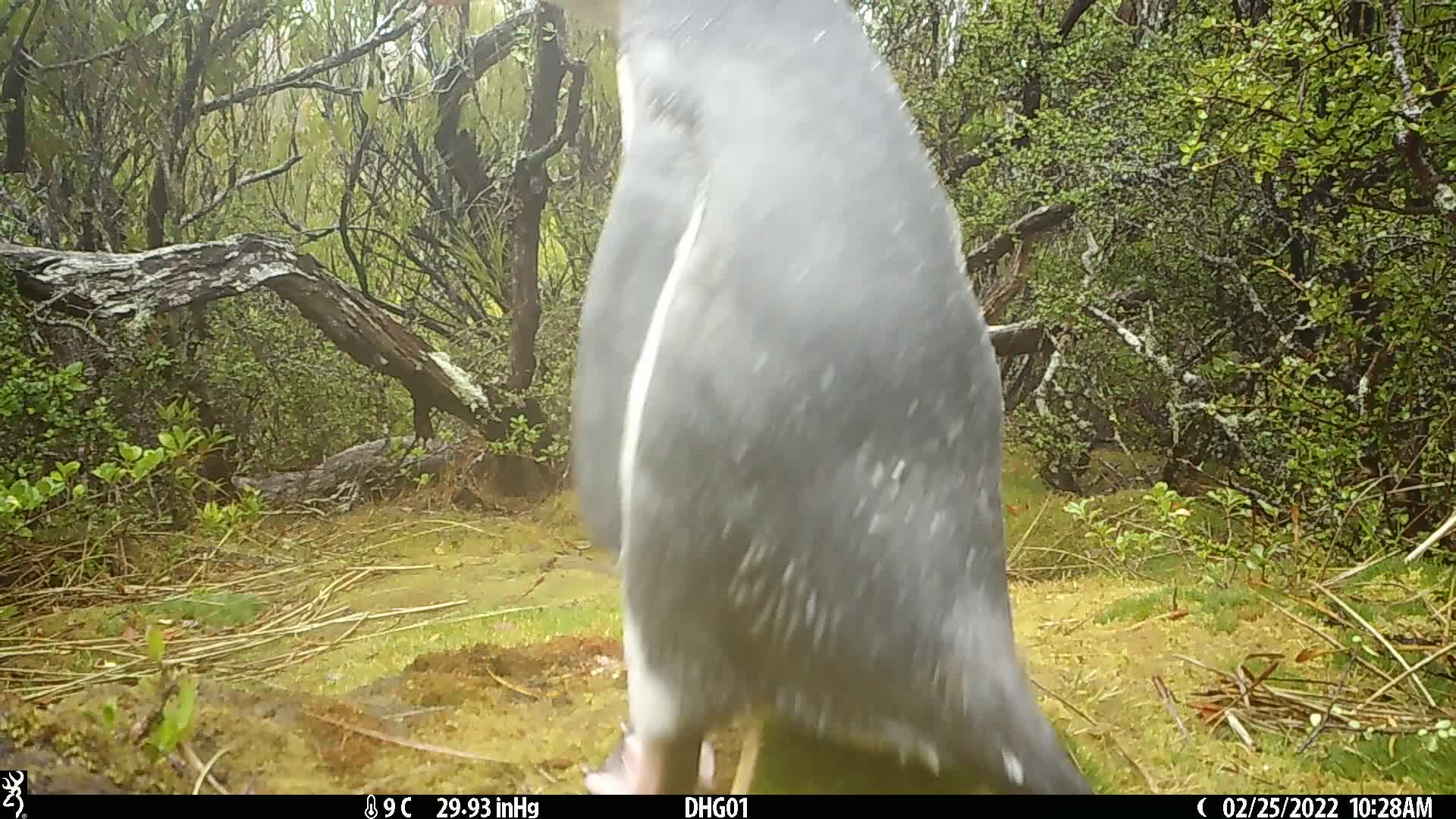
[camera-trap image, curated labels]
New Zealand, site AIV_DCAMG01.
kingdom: Animalia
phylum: Chordata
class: Aves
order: Sphenisciformes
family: Spheniscidae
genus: Megadyptes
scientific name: Megadyptes antipodes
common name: yellow-eyed penguin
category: yellow eyed penguin